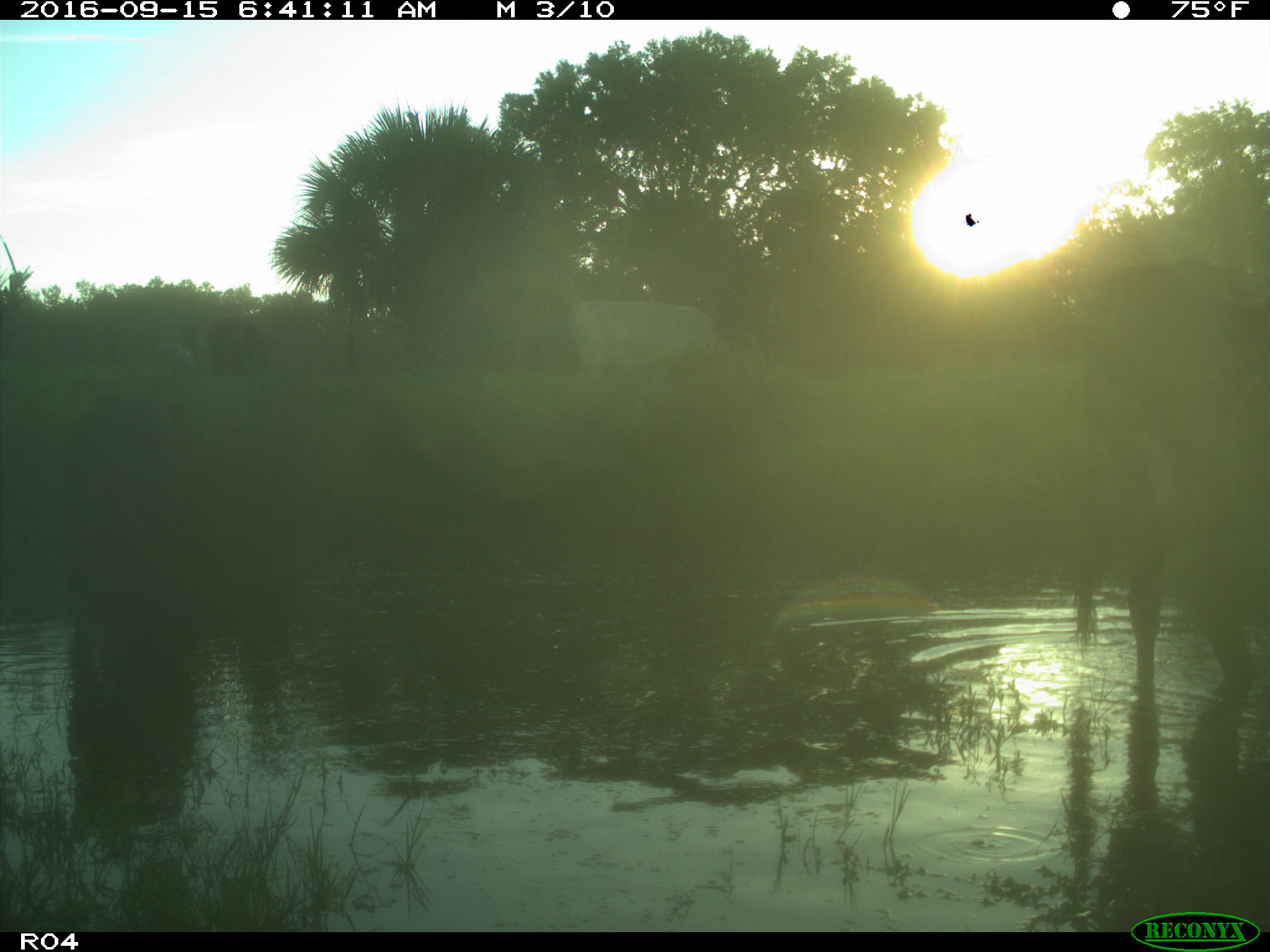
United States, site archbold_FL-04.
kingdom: Animalia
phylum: Chordata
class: Mammalia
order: Artiodactyla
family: Bovidae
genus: Bos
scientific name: Bos taurus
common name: domestic cow